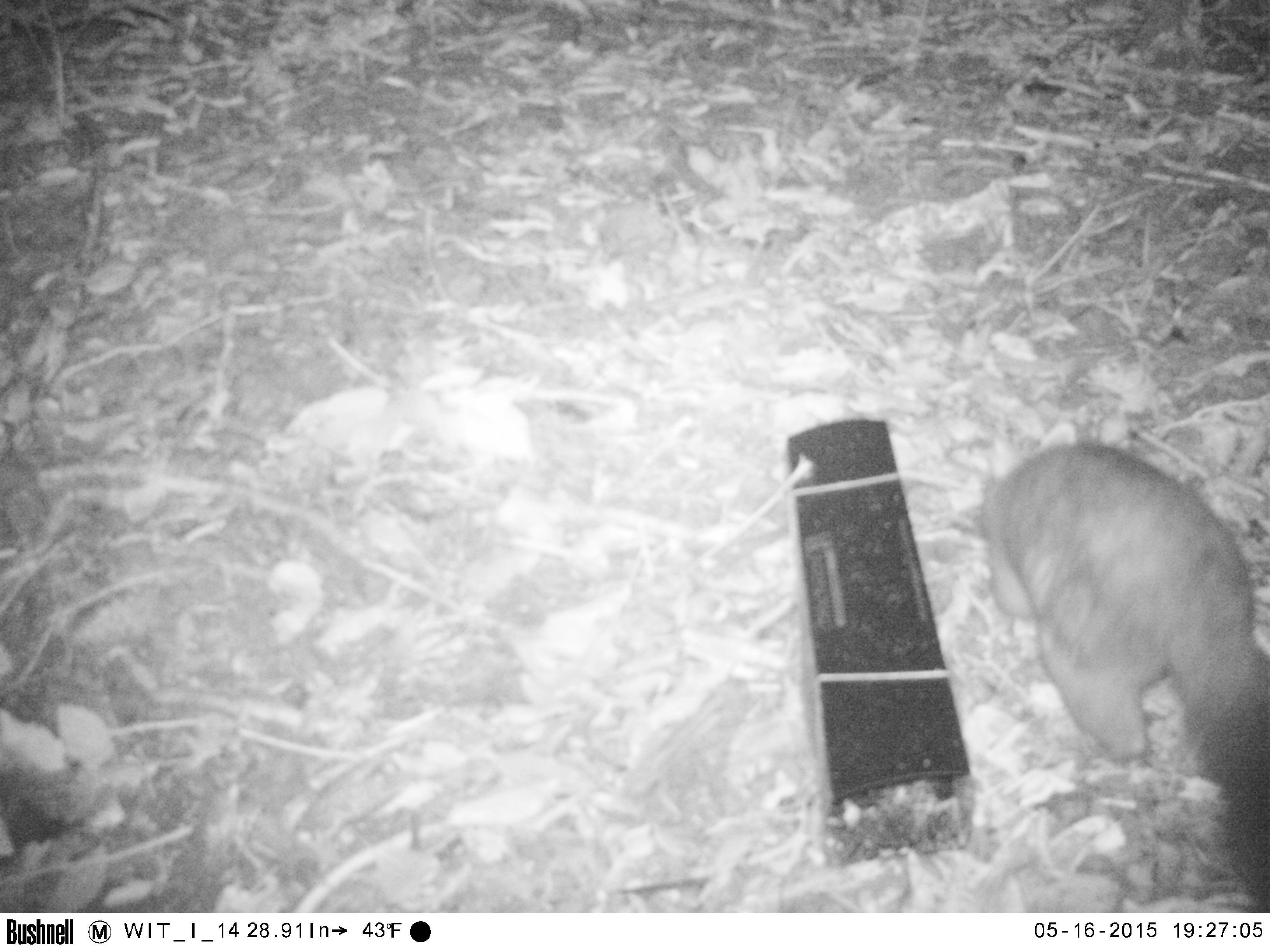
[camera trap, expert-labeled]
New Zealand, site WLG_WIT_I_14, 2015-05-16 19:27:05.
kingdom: Animalia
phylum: Chordata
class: Mammalia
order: Diprotodontia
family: Phalangeridae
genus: Trichosurus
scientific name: Trichosurus vulpecula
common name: common brushtail possum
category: possum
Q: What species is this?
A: Possum (common brushtail possum) (Trichosurus vulpecula).